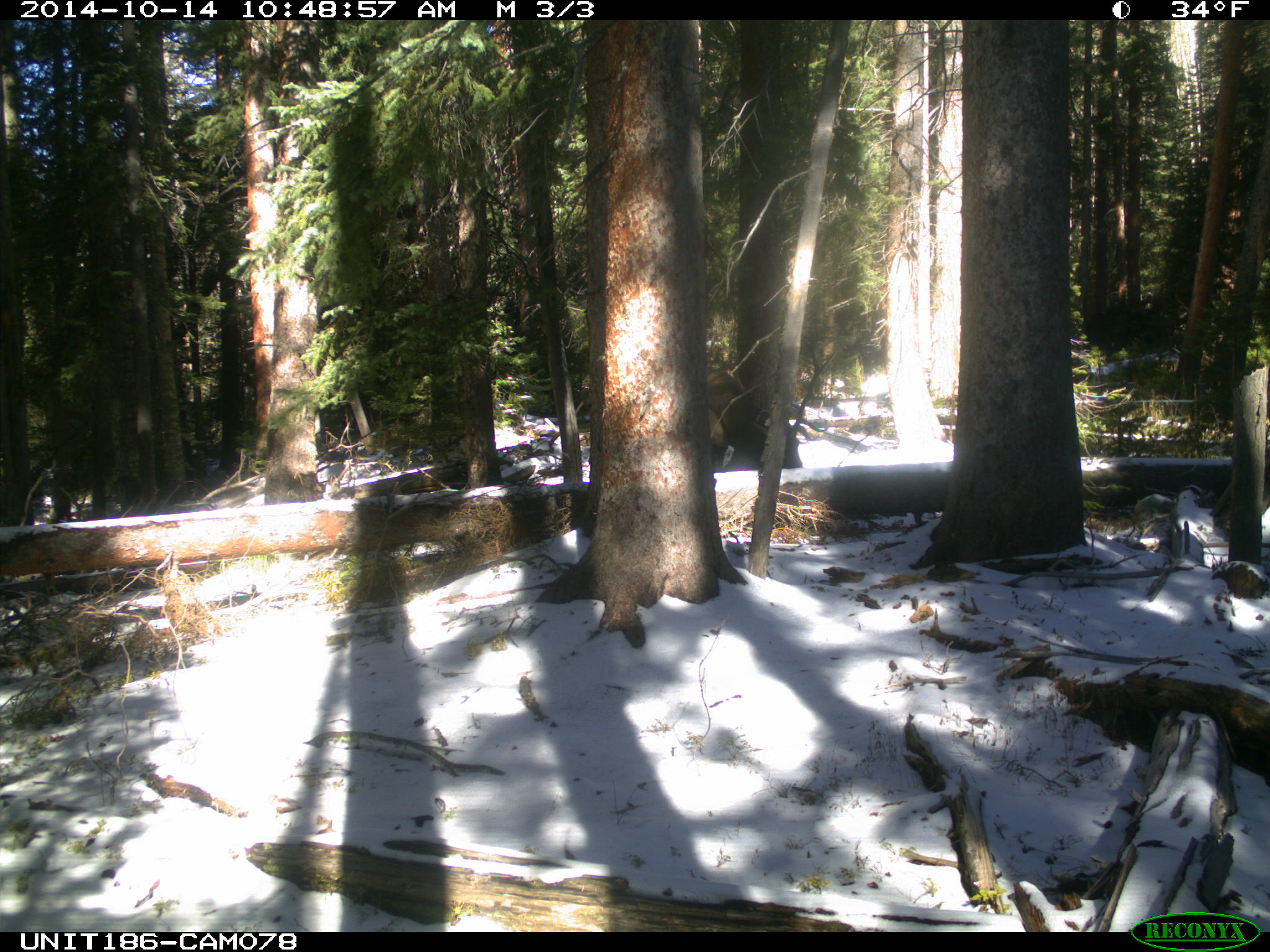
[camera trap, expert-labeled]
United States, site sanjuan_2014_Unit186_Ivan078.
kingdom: Animalia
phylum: Chordata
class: Mammalia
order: Artiodactyla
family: Cervidae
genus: Cervus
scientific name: Cervus elaphus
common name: red deer